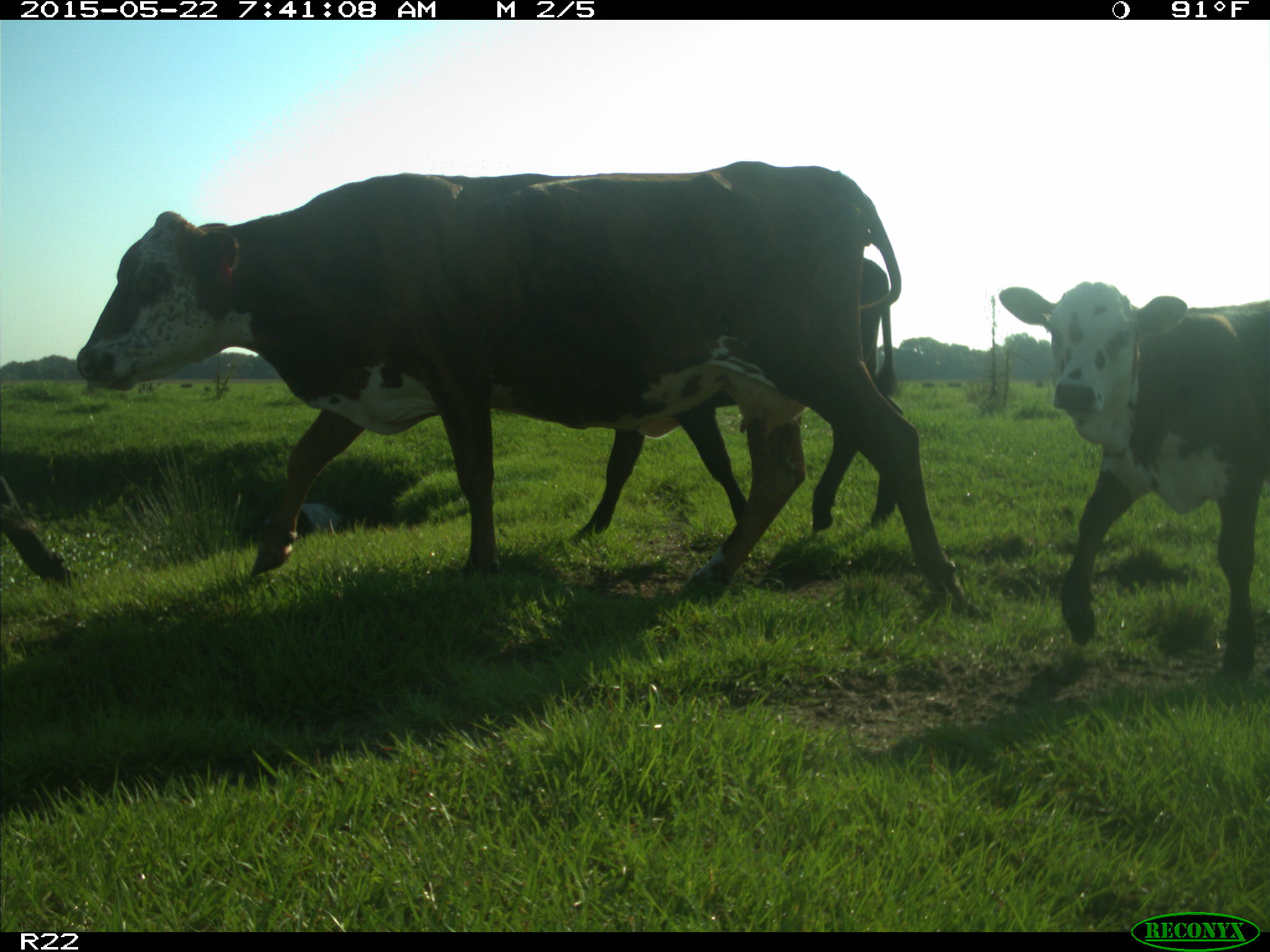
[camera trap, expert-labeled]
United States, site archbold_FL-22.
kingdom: Animalia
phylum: Chordata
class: Mammalia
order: Artiodactyla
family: Bovidae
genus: Bos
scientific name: Bos taurus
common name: domestic cow